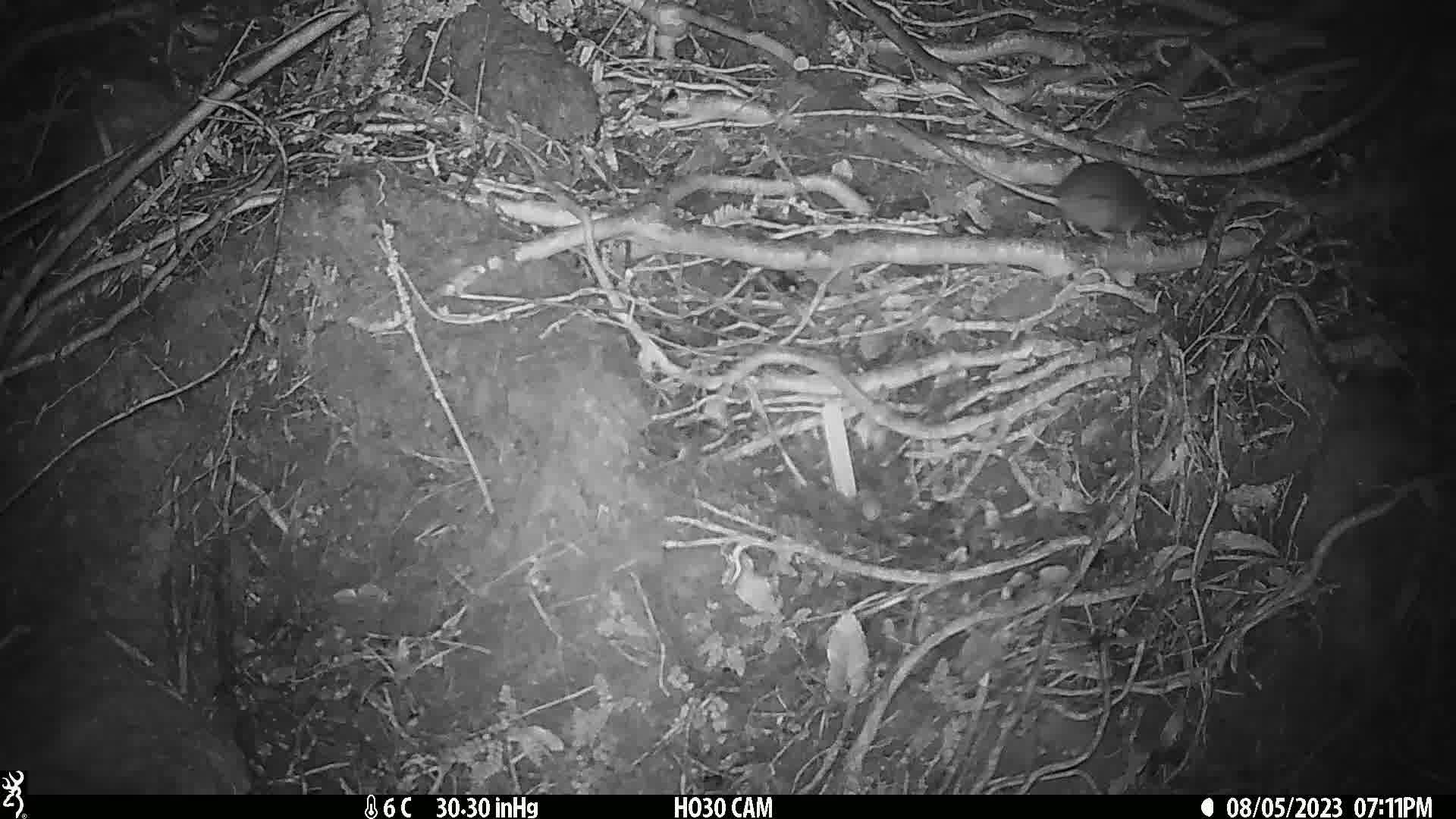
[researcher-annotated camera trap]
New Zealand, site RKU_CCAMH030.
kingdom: Animalia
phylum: Chordata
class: Mammalia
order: Rodentia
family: Muridae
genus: Rattus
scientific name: Rattus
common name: rat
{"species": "rat (Rattus)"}